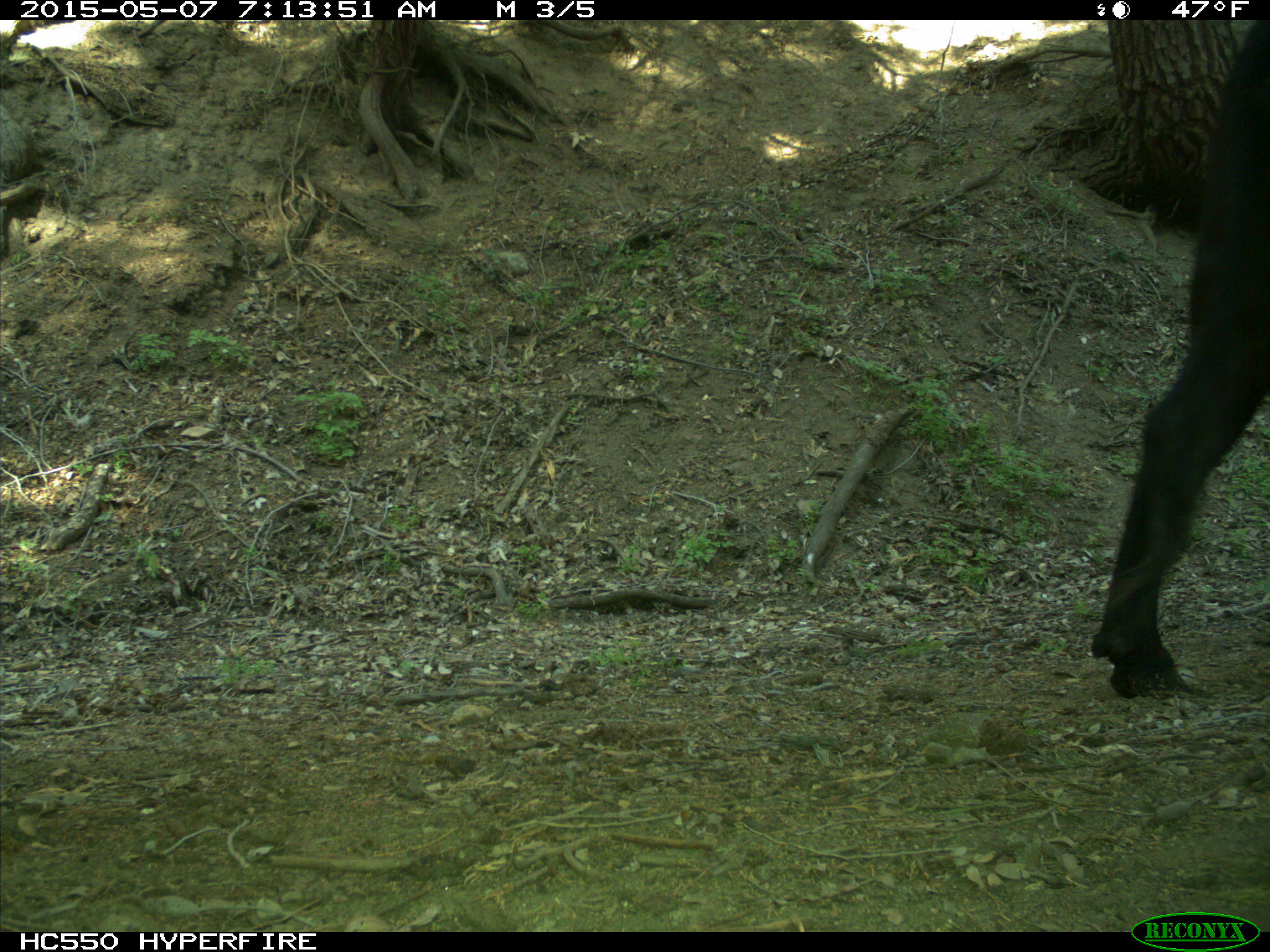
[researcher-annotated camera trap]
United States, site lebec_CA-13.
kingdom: Animalia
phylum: Chordata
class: Mammalia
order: Artiodactyla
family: Bovidae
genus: Bos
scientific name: Bos taurus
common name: domestic cow